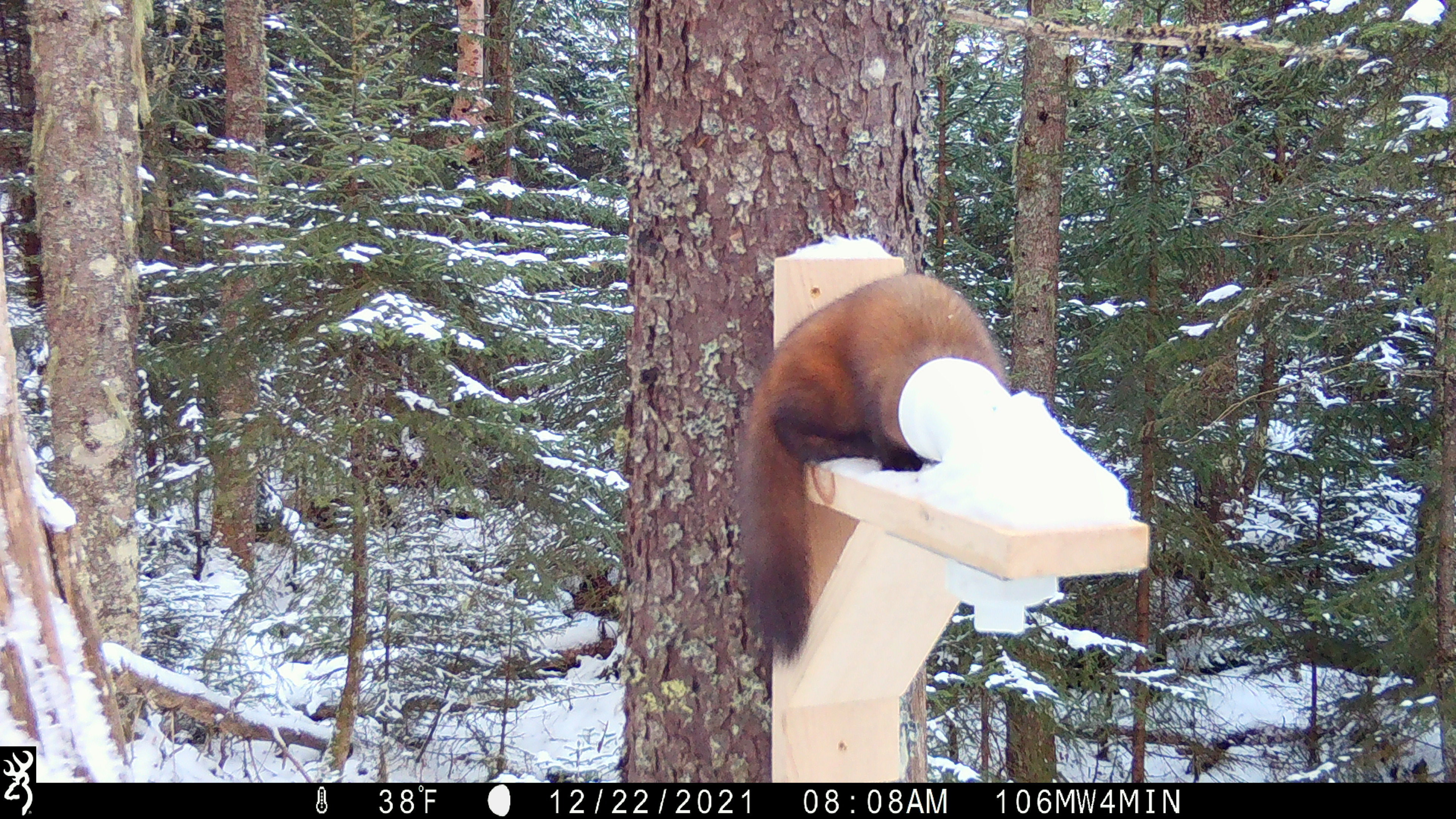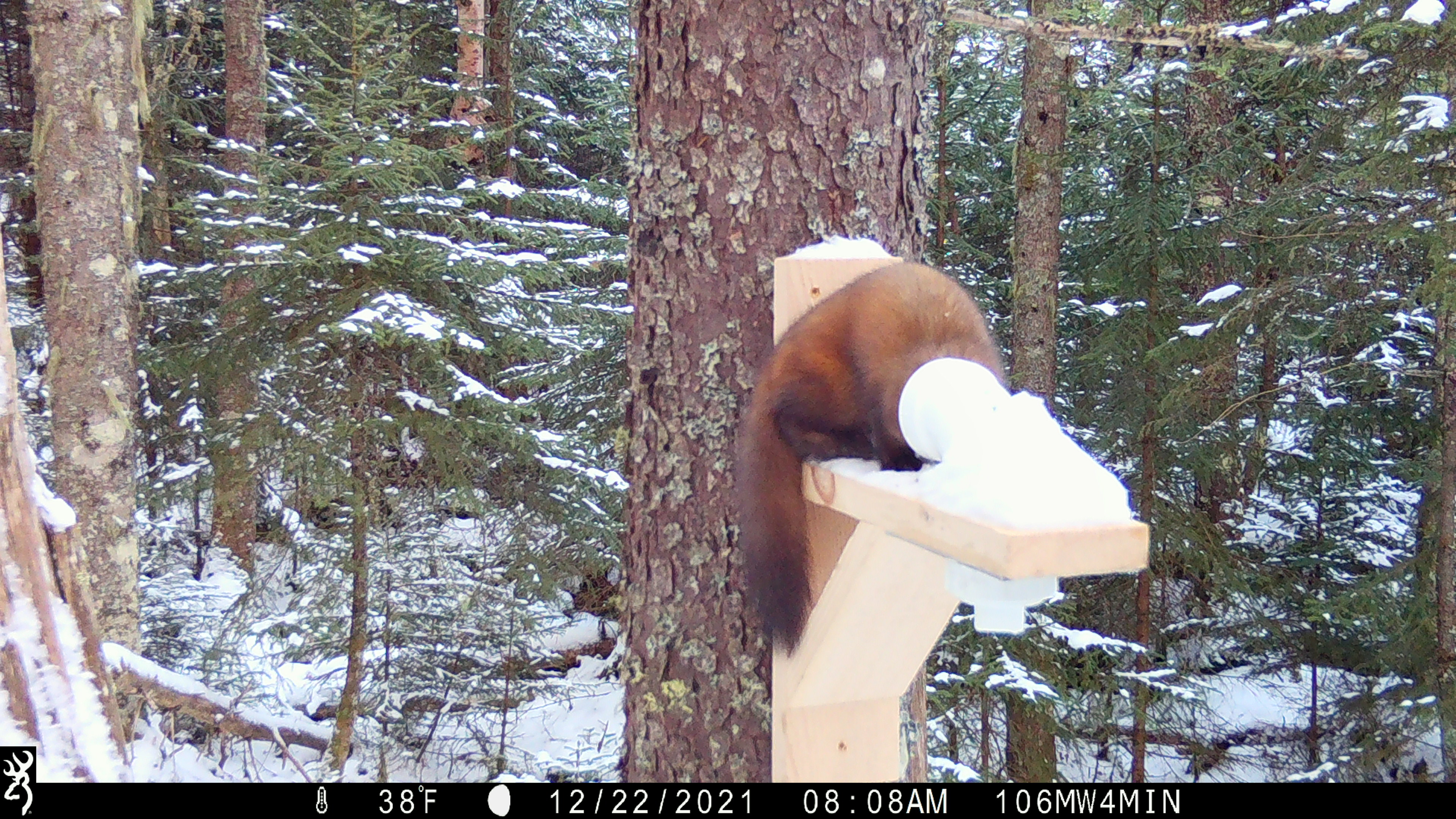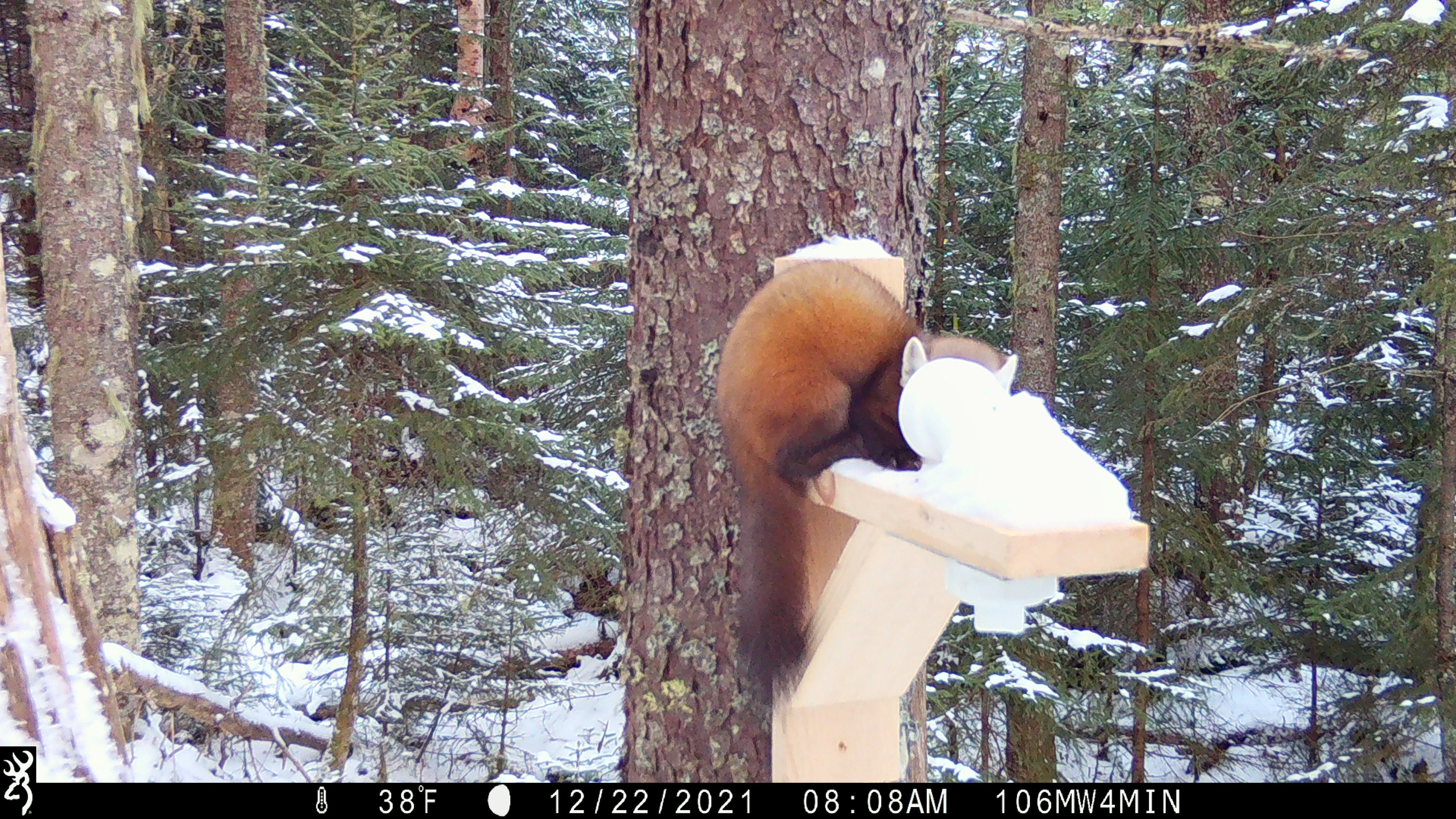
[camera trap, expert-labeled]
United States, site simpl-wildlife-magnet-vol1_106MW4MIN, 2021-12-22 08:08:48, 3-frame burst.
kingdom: Animalia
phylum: Chordata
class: Mammalia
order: Carnivora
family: Mustelidae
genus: Martes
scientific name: Martes americana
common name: american marten